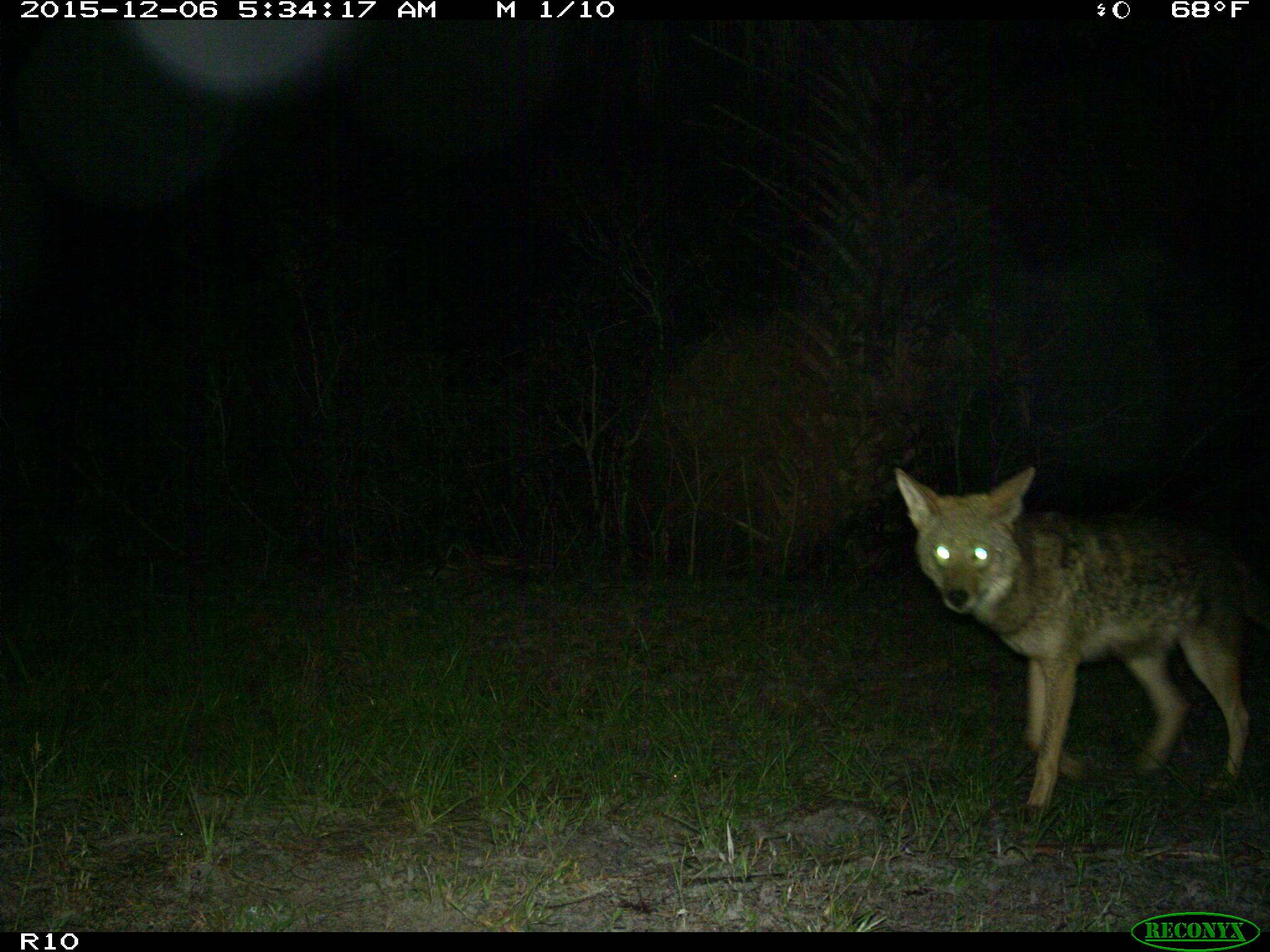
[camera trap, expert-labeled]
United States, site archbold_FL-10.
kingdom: Animalia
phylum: Chordata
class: Mammalia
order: Carnivora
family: Canidae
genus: Canis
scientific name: Canis latrans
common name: coyote